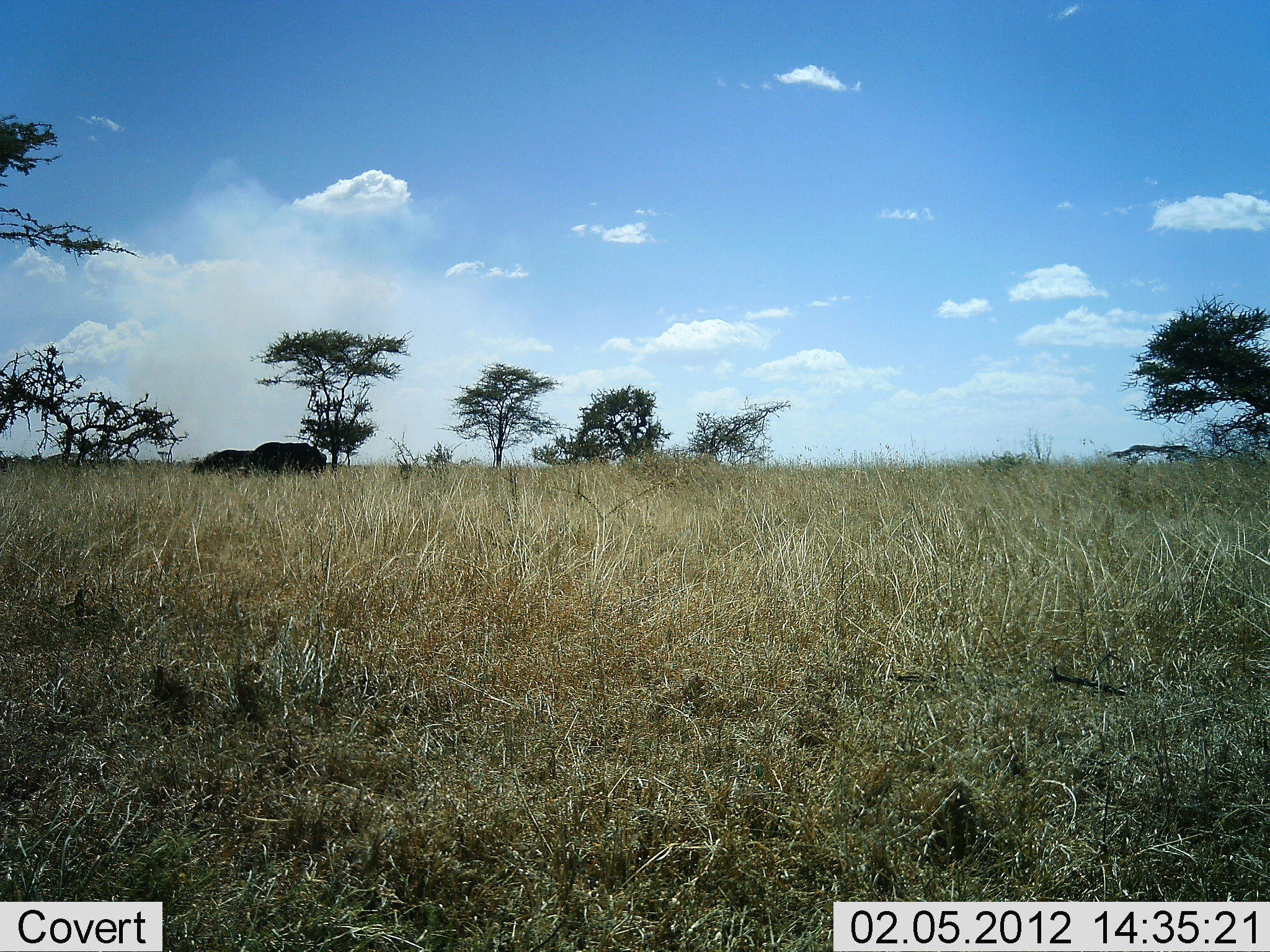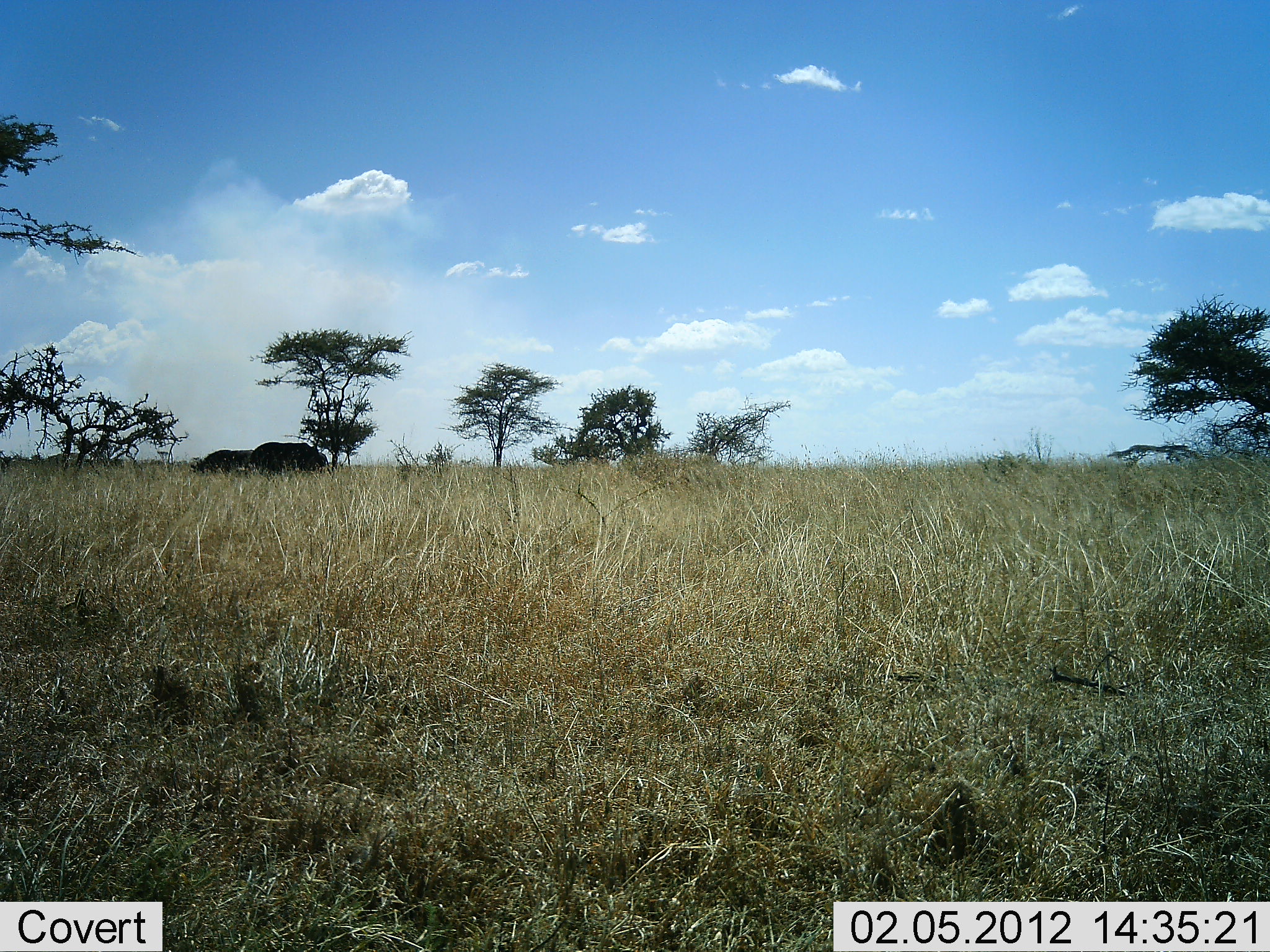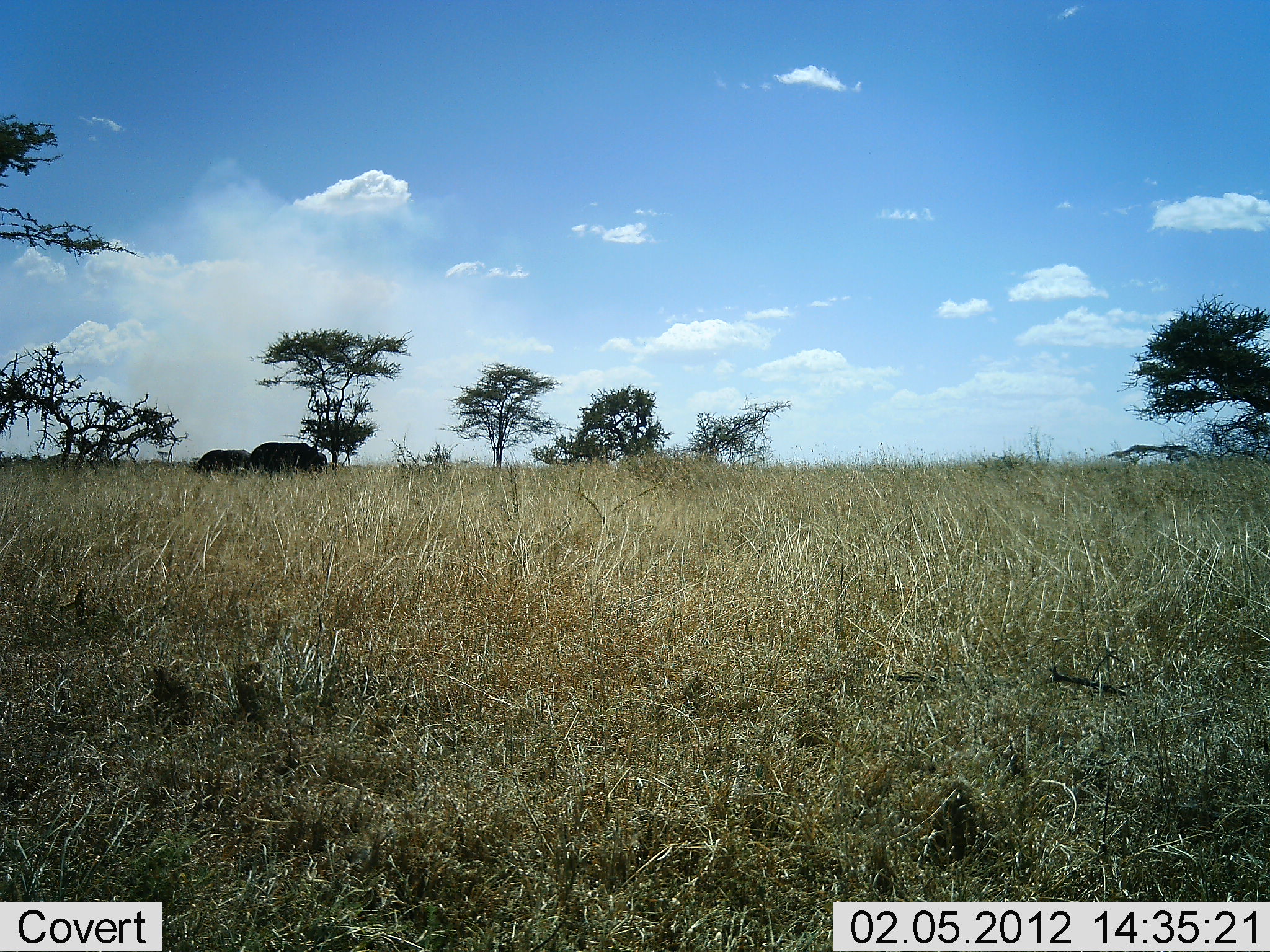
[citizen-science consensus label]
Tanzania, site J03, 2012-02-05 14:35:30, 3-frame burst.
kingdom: Animalia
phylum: Chordata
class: Mammalia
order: Artiodactyla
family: Bovidae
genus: Syncerus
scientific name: Syncerus caffer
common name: cape buffalo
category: buffalo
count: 2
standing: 40%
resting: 0%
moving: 0%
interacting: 0%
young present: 0%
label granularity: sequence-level